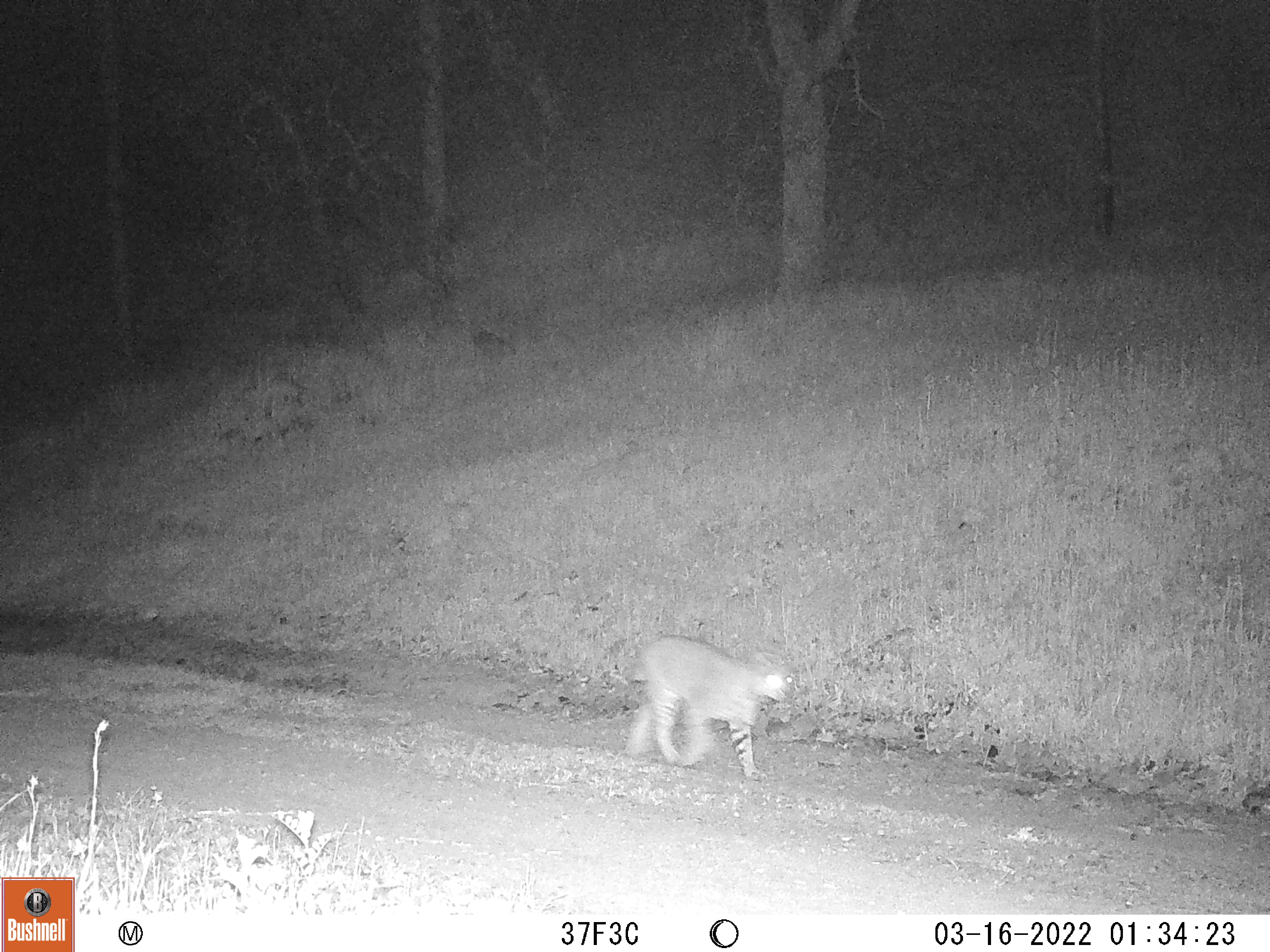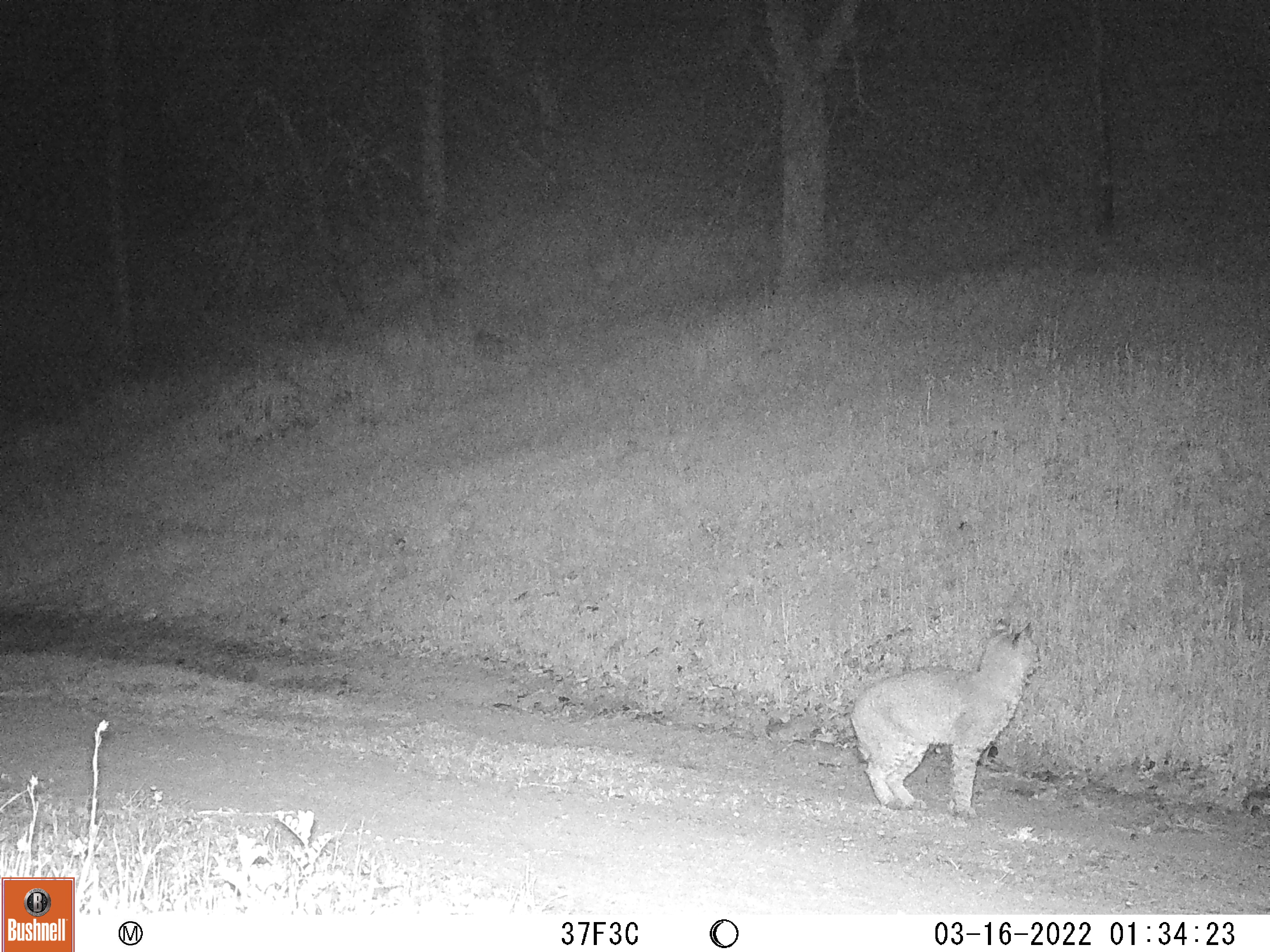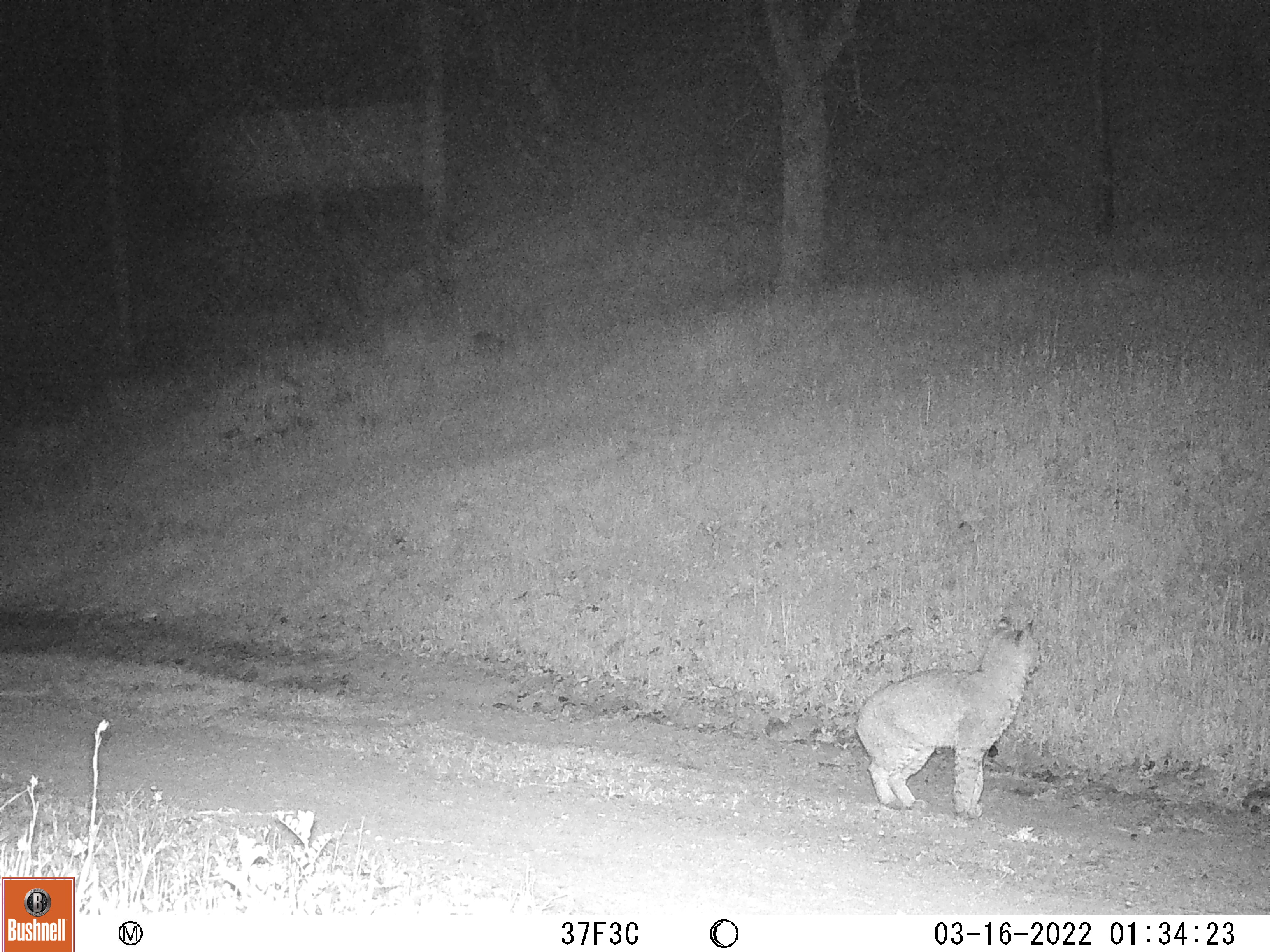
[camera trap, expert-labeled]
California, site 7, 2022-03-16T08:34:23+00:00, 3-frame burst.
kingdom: Animalia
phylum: Chordata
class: Mammalia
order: Carnivora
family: Felidae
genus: Lynx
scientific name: Lynx rufus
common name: bobcat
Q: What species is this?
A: Bobcat (Lynx rufus).